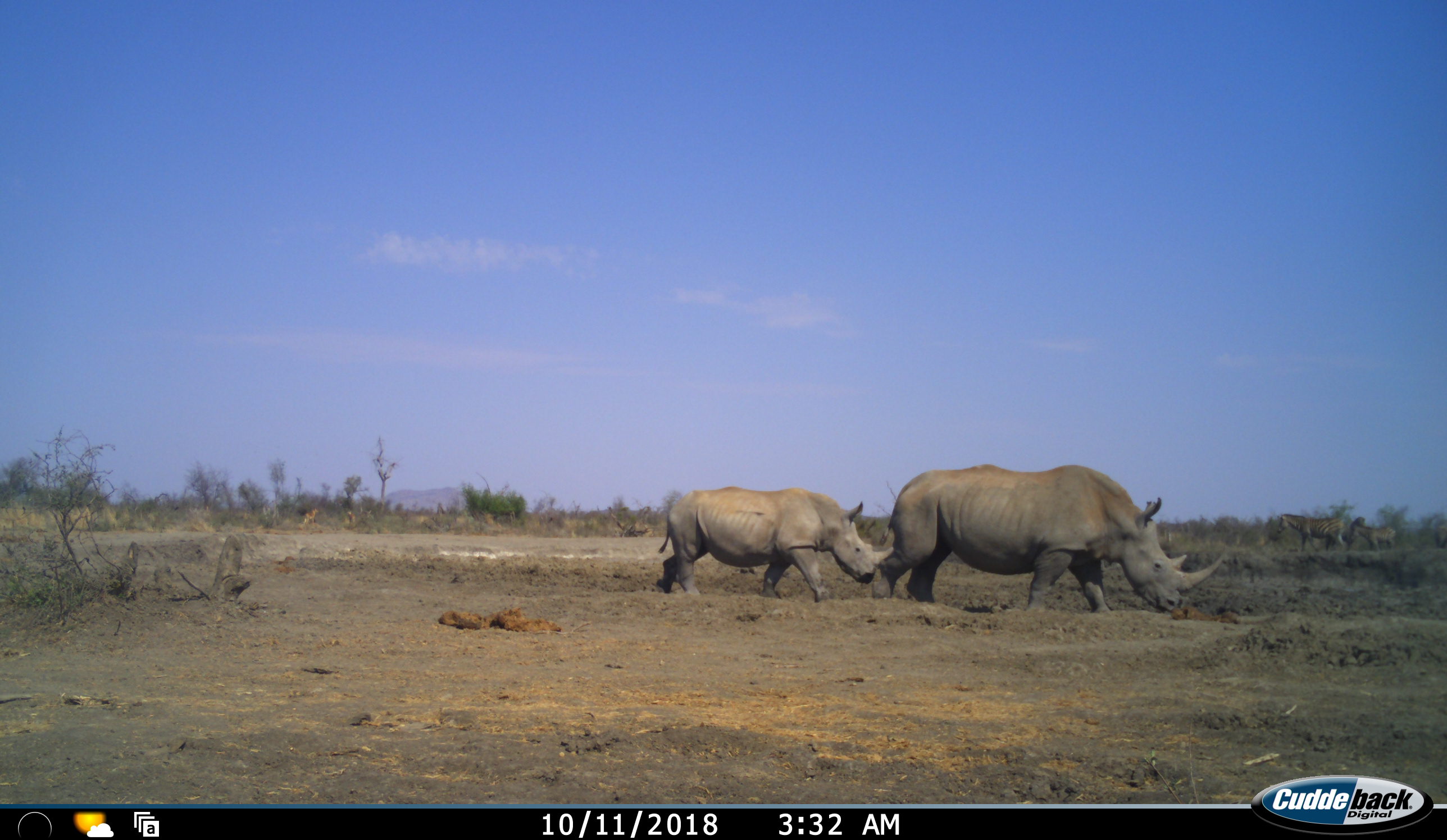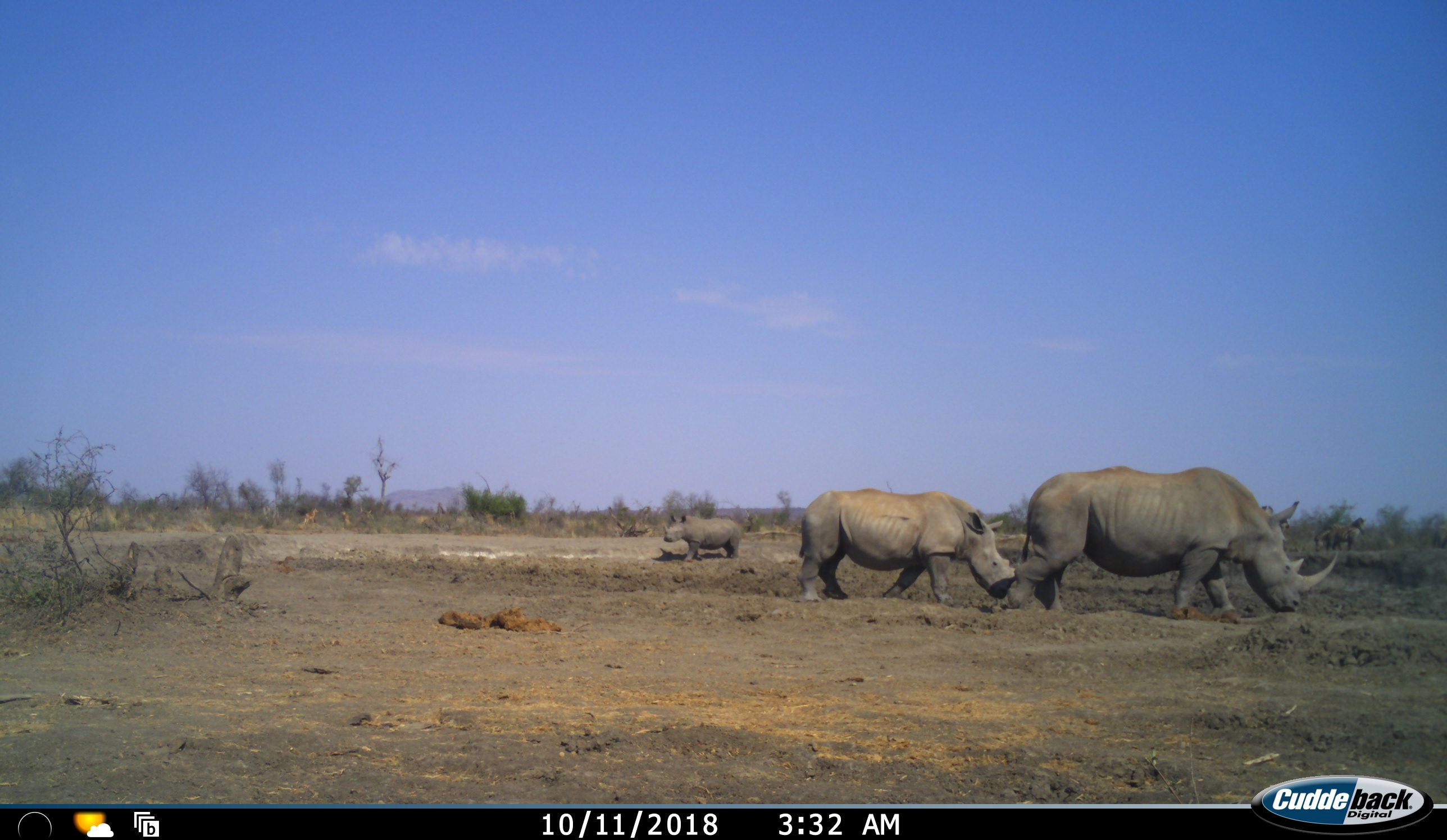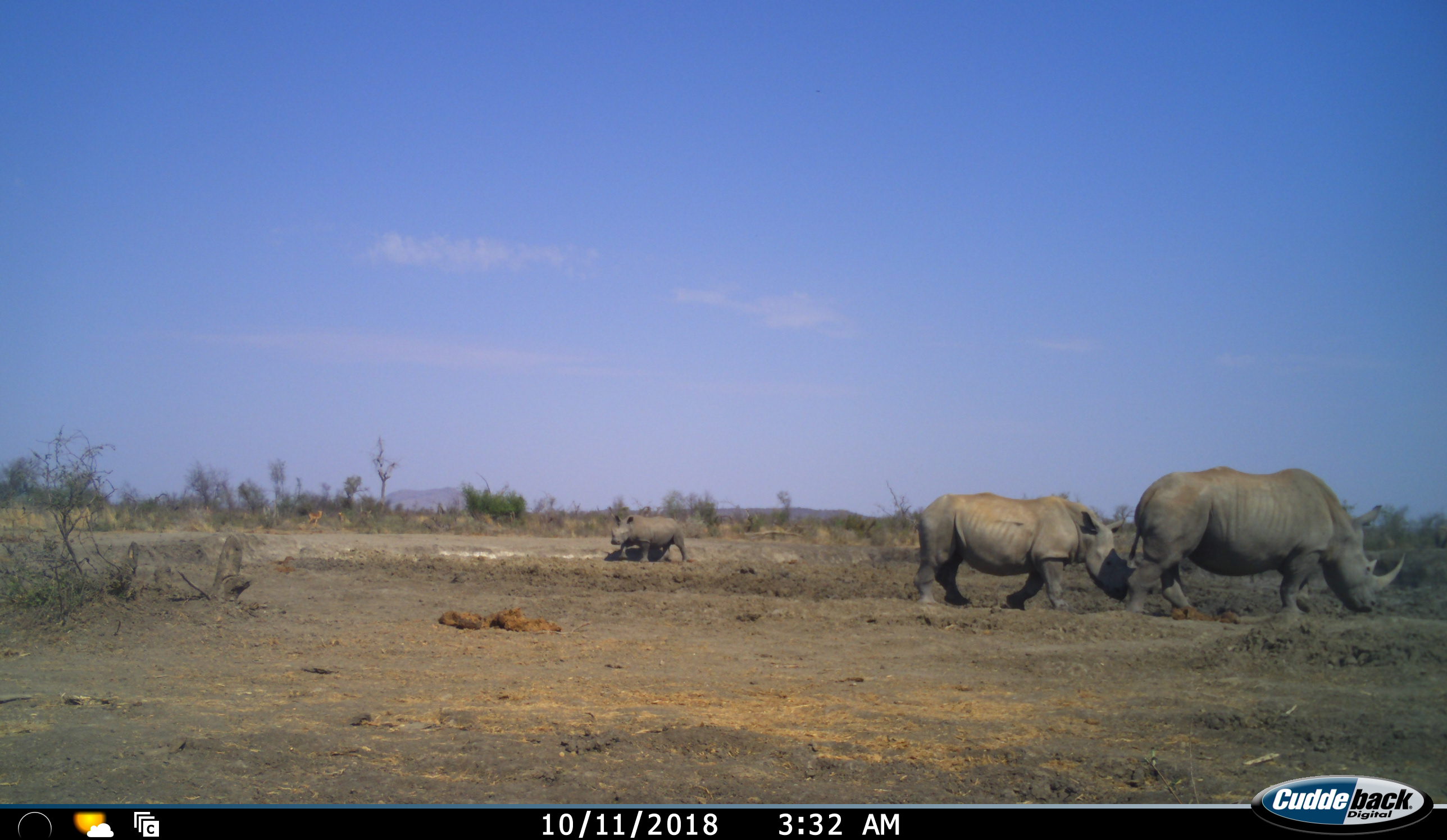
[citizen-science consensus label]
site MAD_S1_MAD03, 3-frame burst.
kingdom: Animalia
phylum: Chordata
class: Mammalia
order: Perissodactyla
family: Rhinocerotidae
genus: Ceratotherium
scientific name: Ceratotherium simum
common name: white rhinoceros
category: rhinoceroswhite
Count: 3.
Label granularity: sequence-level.